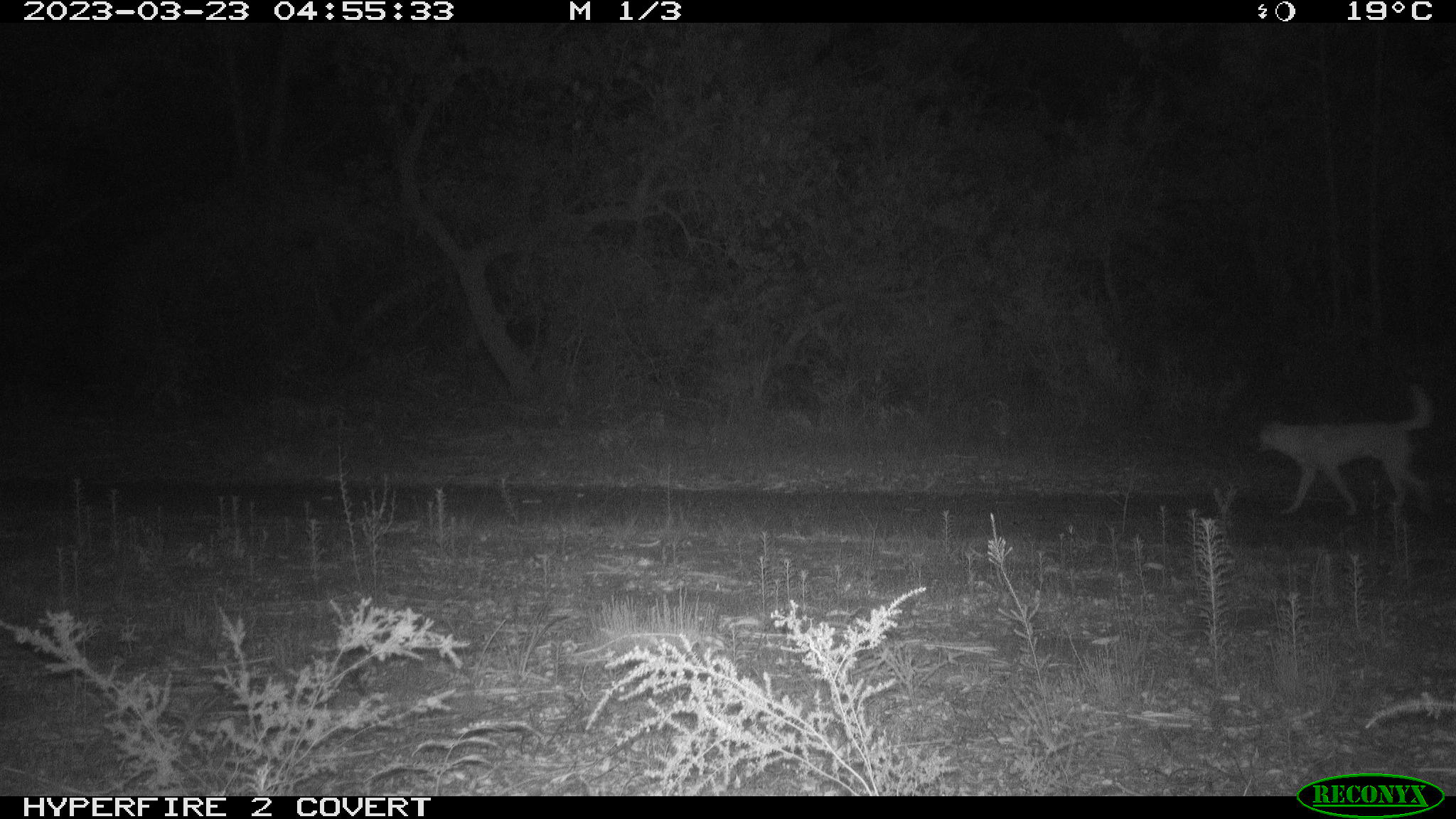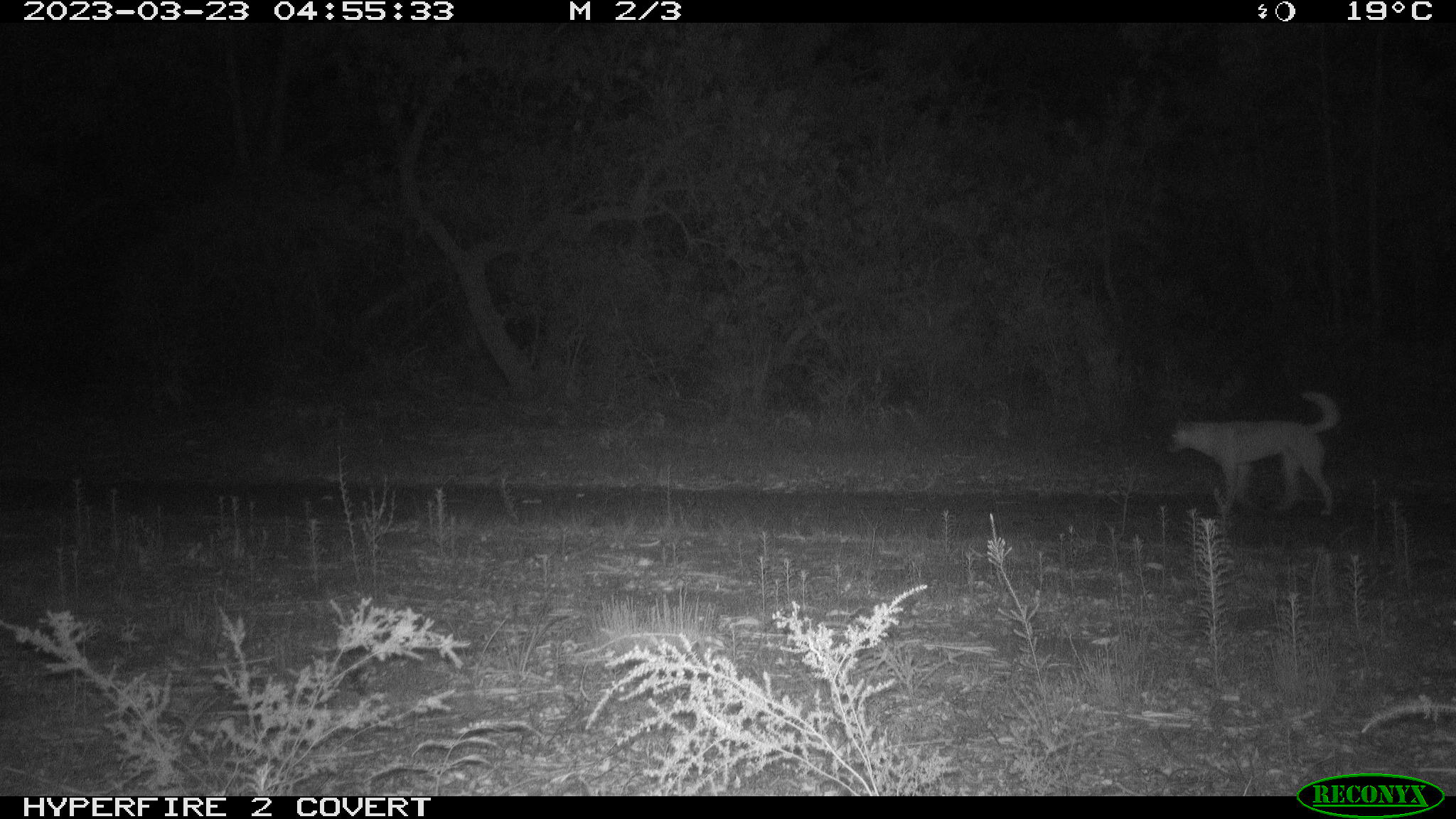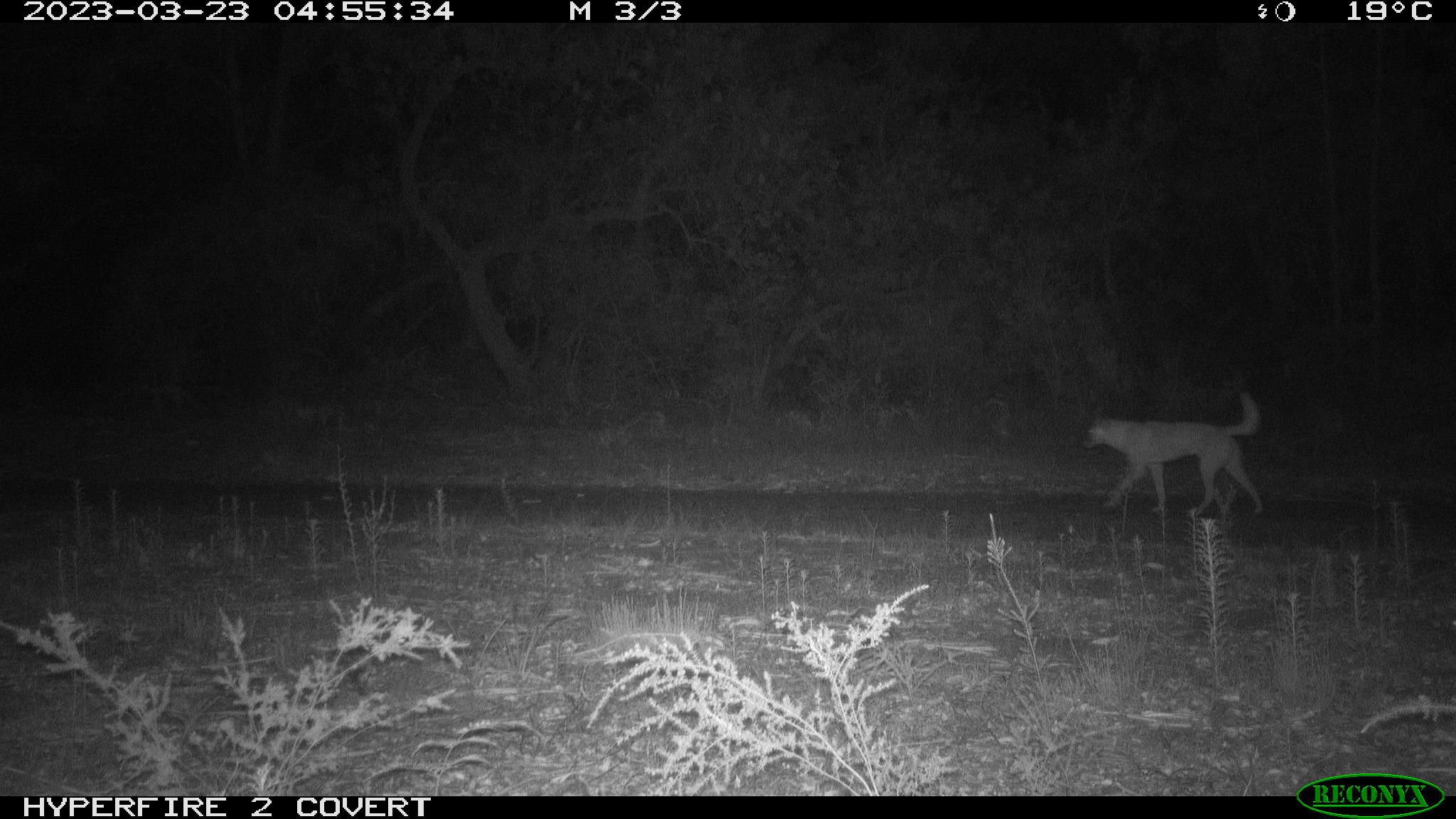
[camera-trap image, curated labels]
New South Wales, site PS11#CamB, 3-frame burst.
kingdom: Animalia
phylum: Chordata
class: Mammalia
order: Carnivora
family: Canidae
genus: Canis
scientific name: Canis familiaris dingo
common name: dingo